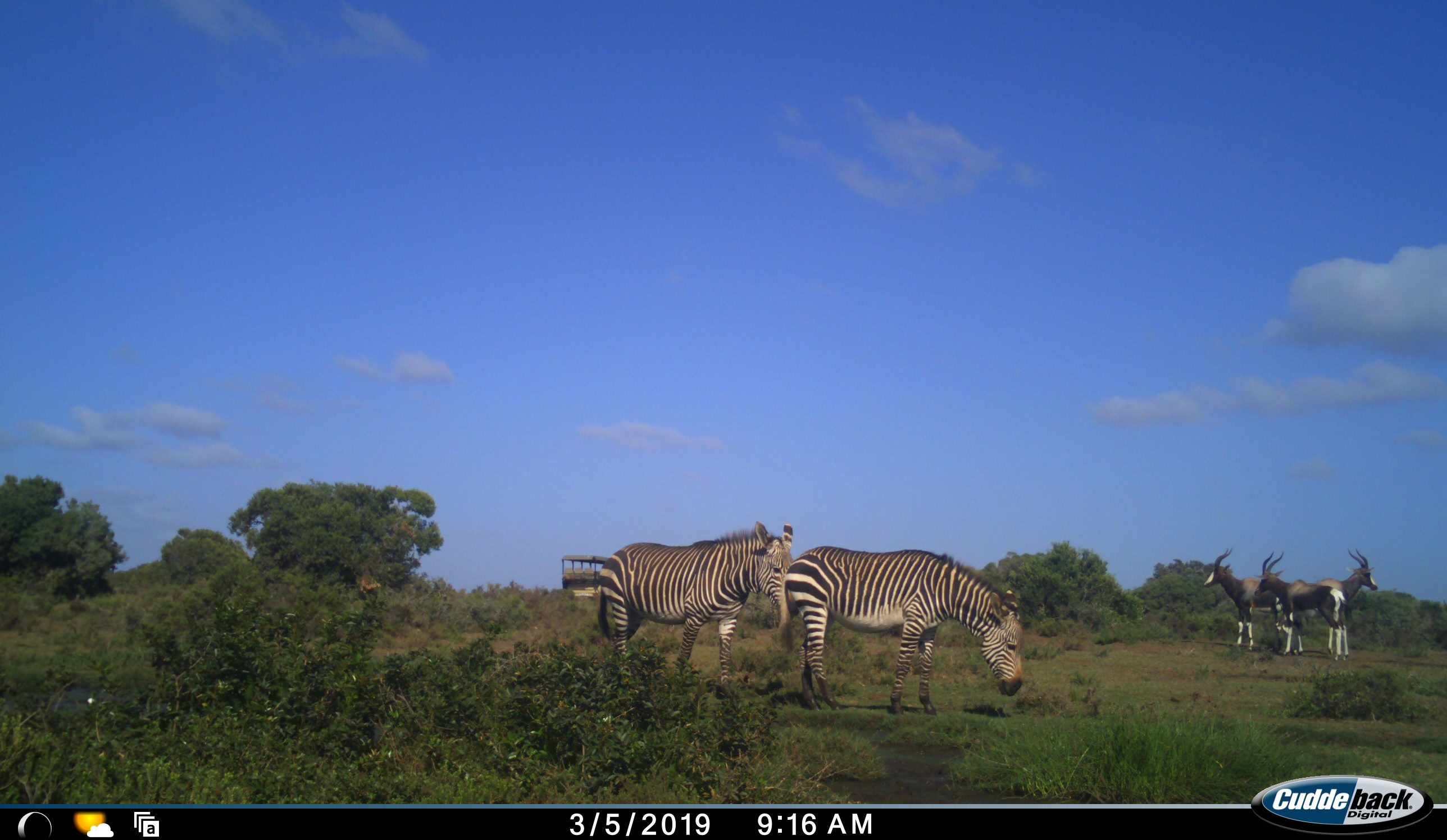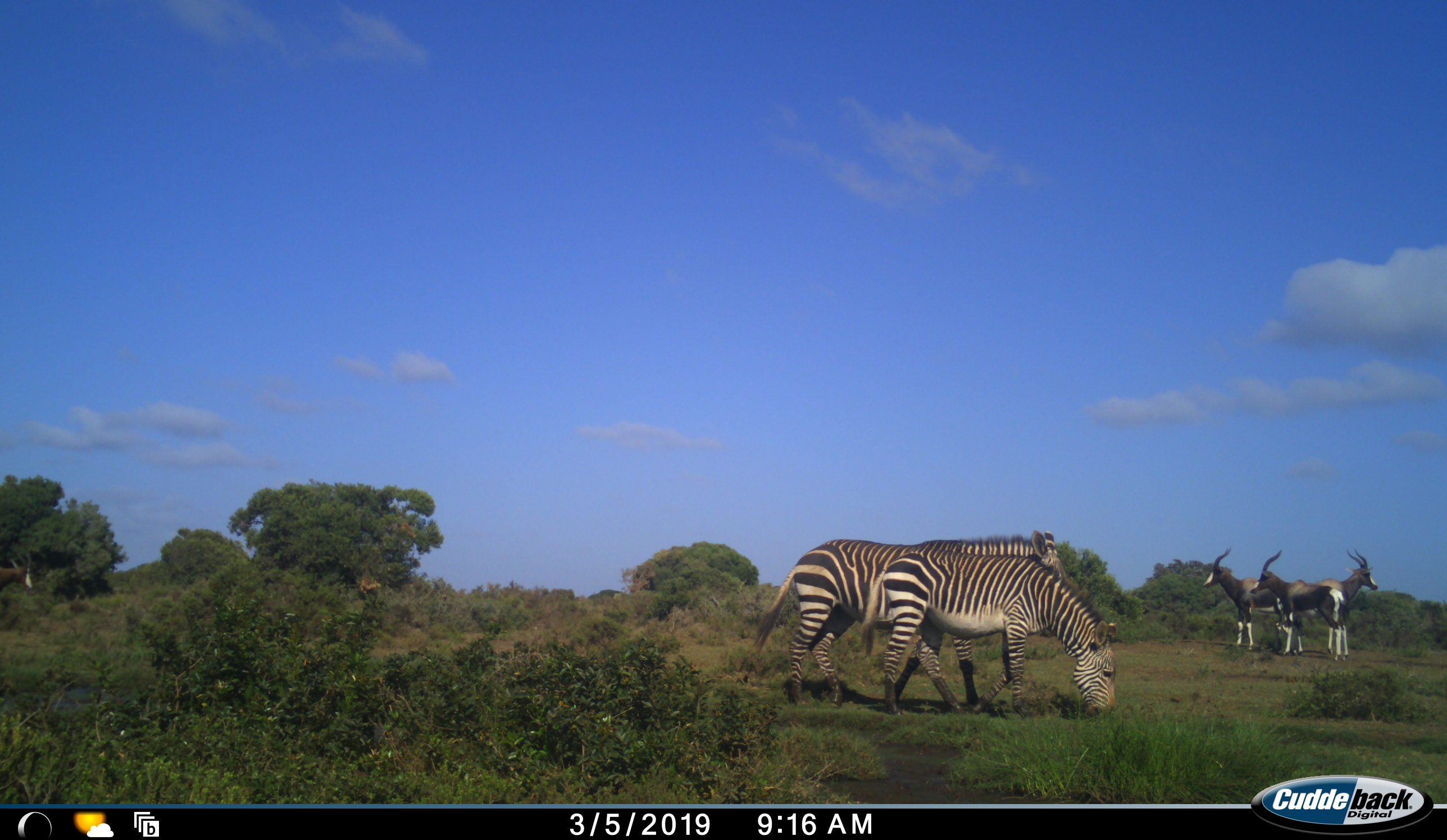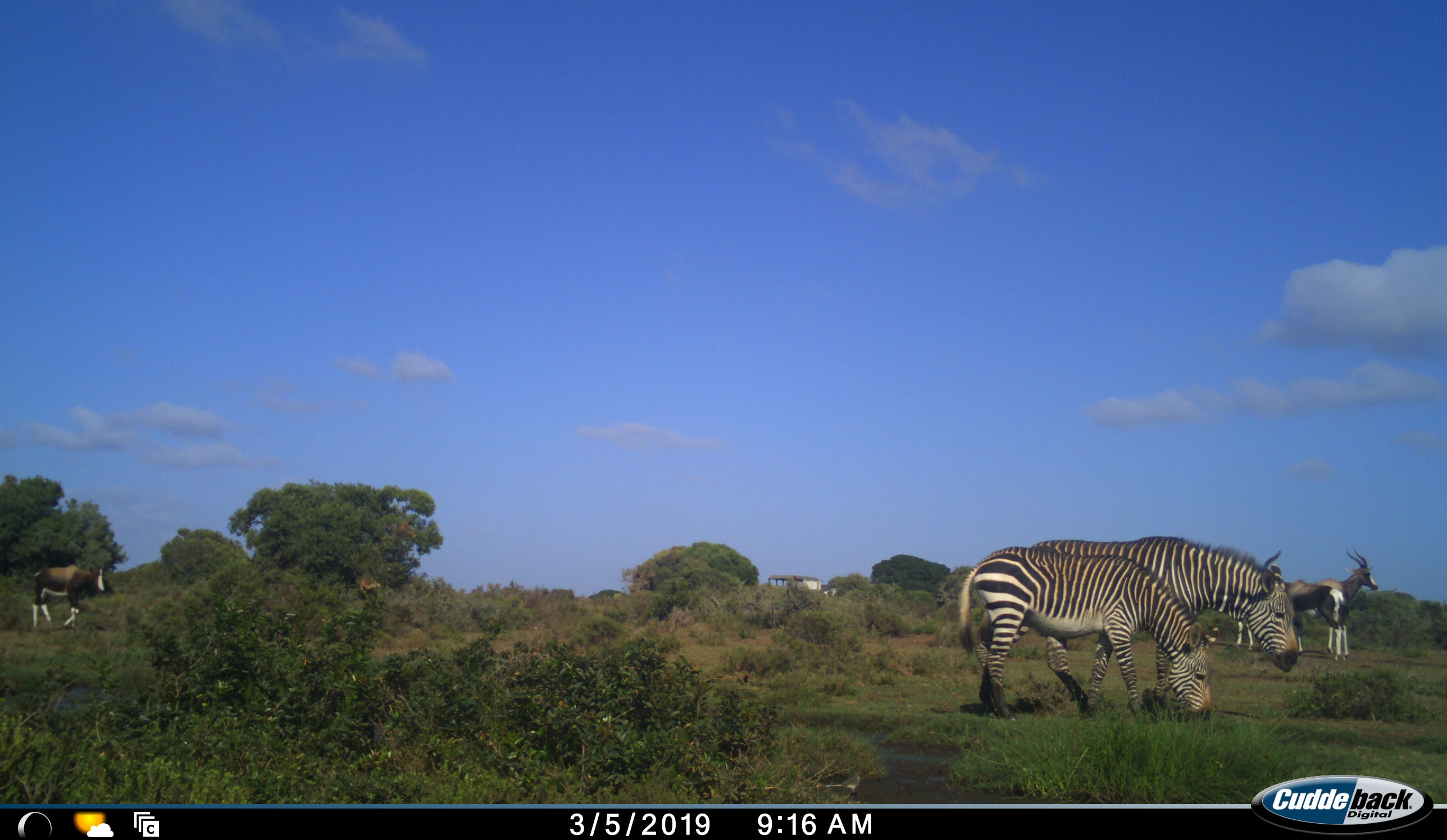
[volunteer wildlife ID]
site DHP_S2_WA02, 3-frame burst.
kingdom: Animalia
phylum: Chordata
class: Mammalia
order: Artiodactyla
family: Bovidae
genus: Damaliscus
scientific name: Damaliscus pygargus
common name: bontebok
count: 4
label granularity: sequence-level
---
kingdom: Animalia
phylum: Chordata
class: Mammalia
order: Perissodactyla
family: Equidae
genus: Equus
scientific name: Equus zebra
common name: mountain zebra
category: zebramountain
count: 2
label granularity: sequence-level